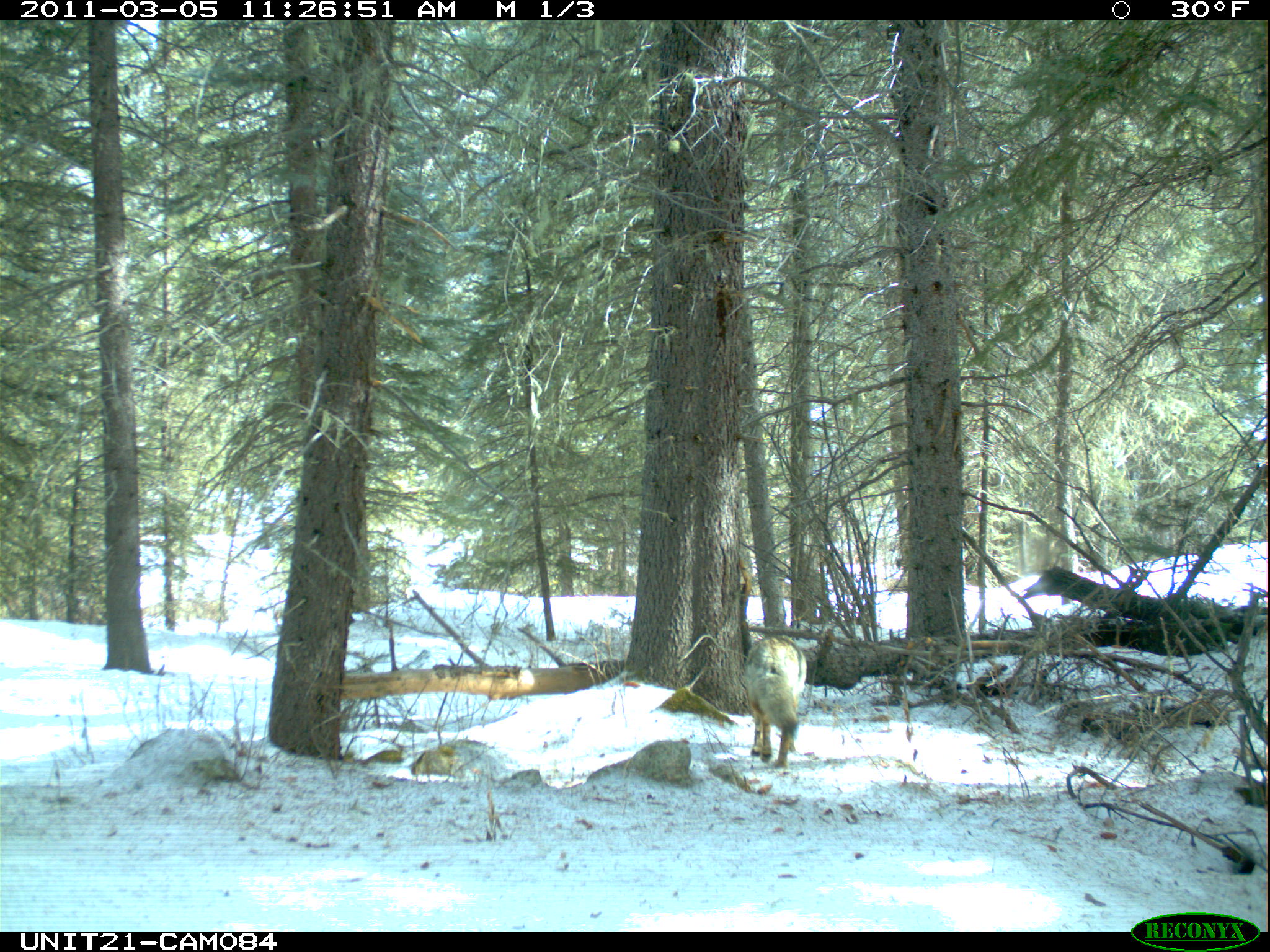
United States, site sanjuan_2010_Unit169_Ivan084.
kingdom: Animalia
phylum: Chordata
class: Mammalia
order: Carnivora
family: Canidae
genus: Canis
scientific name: Canis latrans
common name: coyote